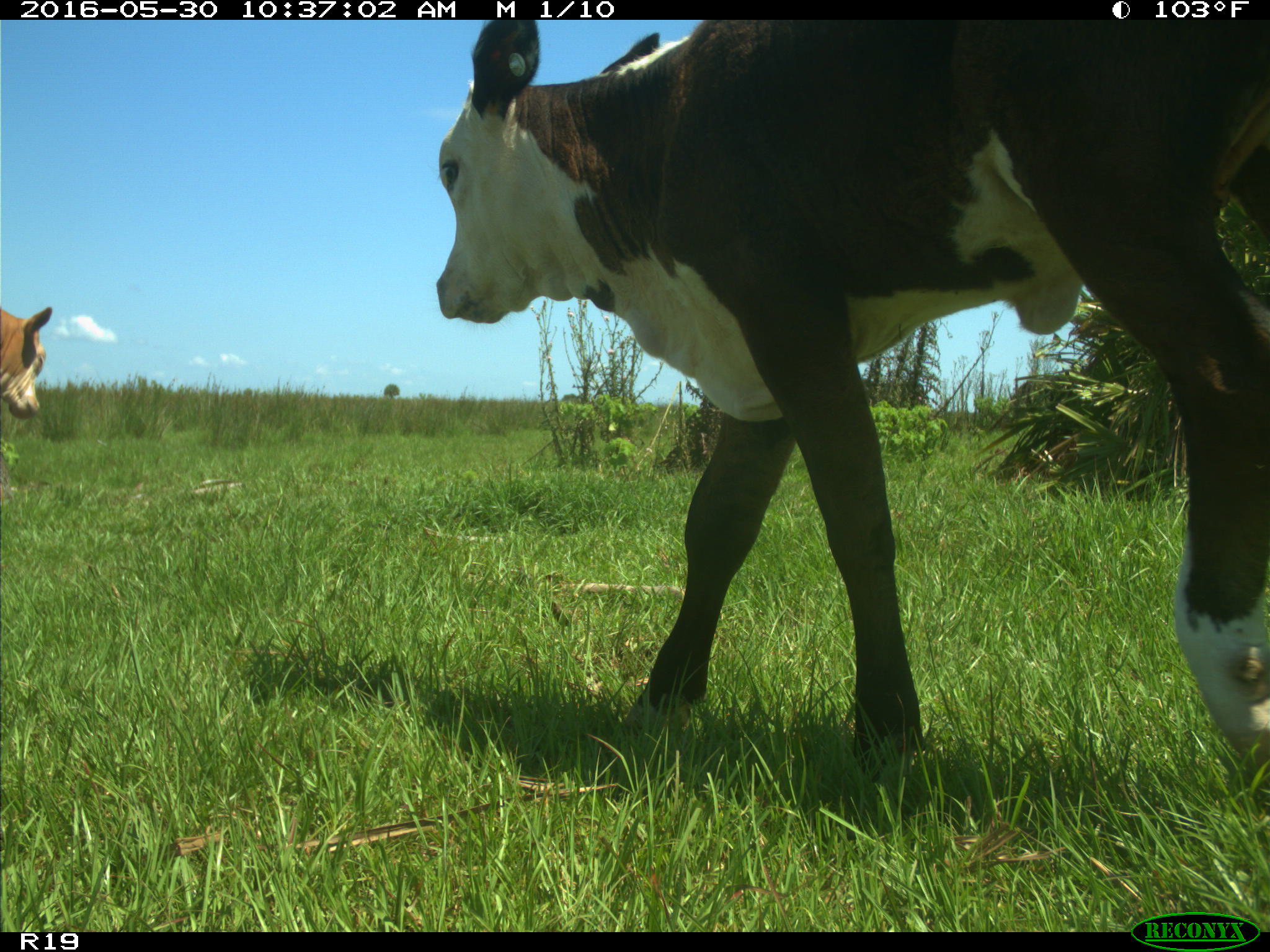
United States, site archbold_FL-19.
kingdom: Animalia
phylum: Chordata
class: Mammalia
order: Artiodactyla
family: Bovidae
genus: Bos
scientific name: Bos taurus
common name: domestic cow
Bos taurus (domestic cow).